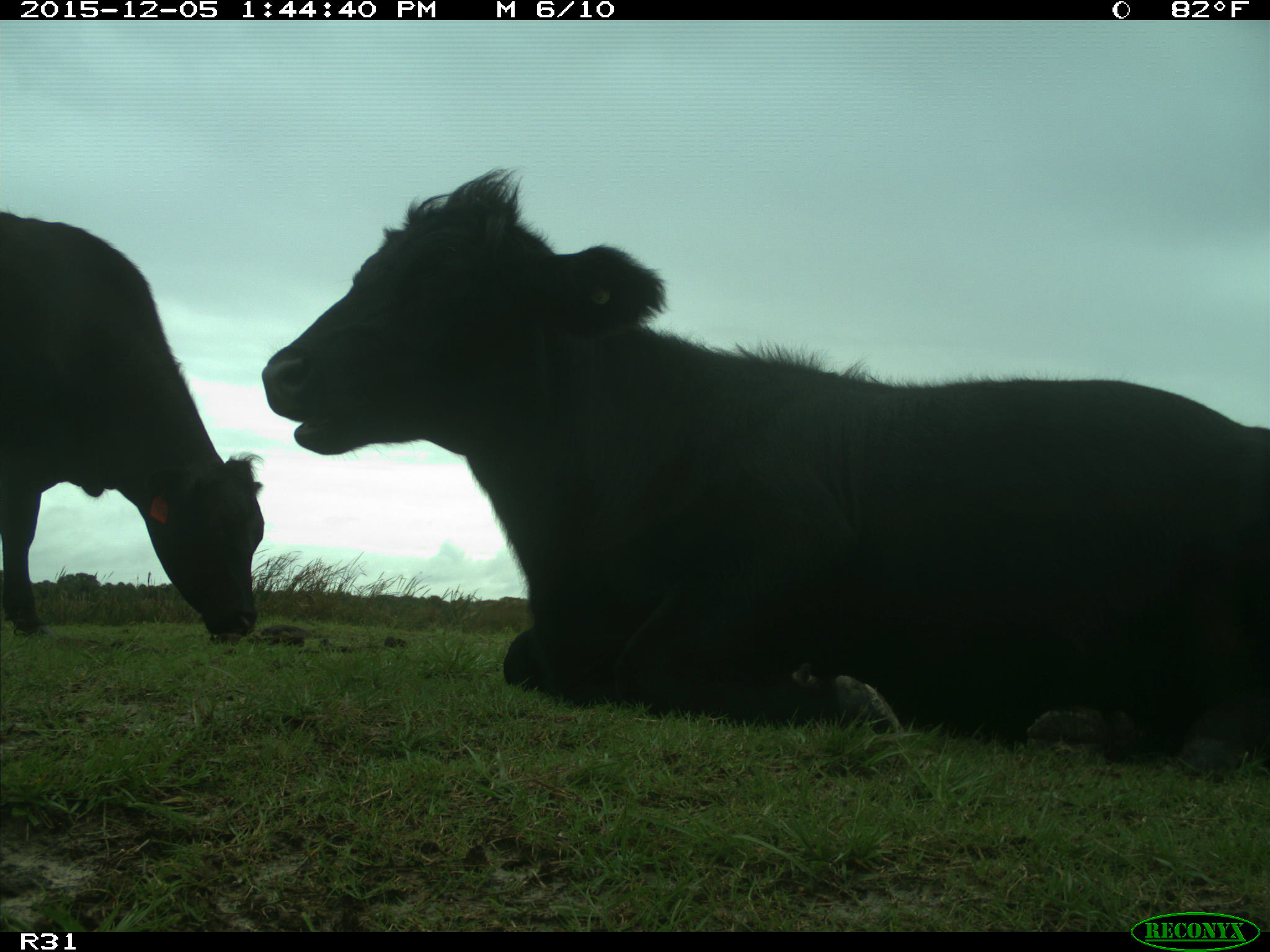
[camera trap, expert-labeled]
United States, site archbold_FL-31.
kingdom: Animalia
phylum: Chordata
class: Mammalia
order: Artiodactyla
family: Bovidae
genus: Bos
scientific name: Bos taurus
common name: domestic cow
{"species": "Bos taurus (domestic cow)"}